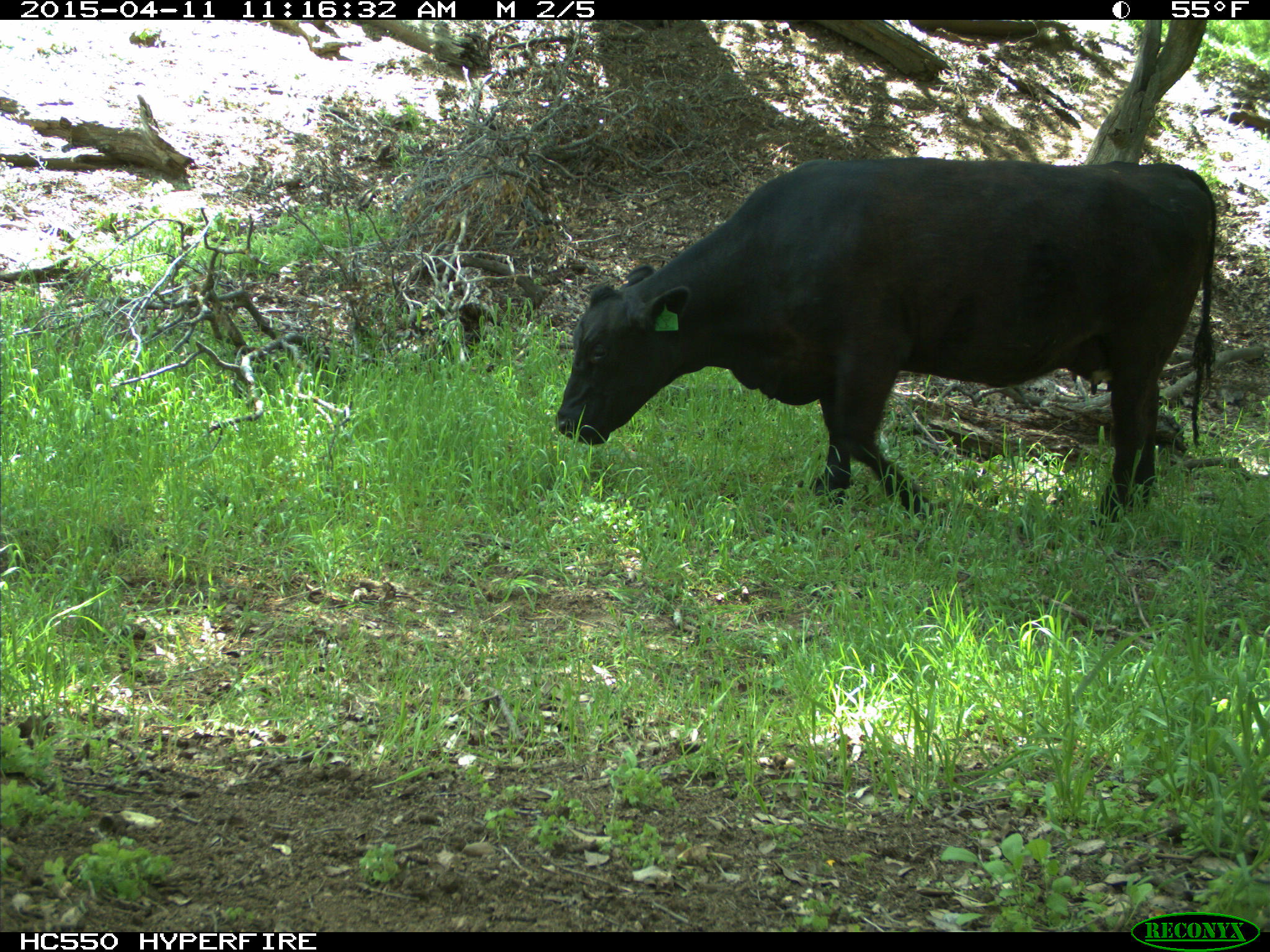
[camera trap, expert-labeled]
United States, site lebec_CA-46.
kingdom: Animalia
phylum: Chordata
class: Mammalia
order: Artiodactyla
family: Bovidae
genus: Bos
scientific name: Bos taurus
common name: domestic cow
Bos taurus (domestic cow).